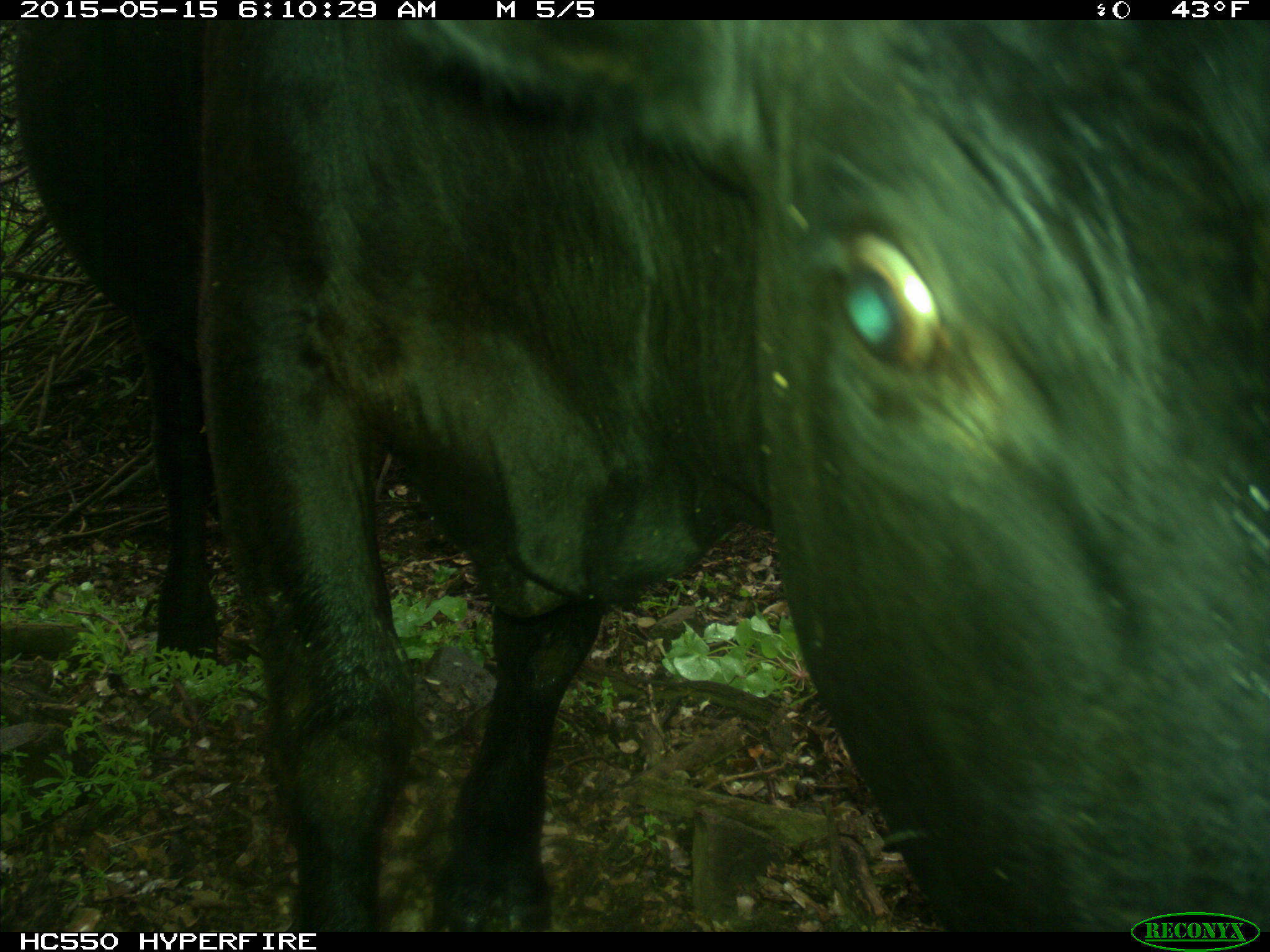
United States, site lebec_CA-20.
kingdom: Animalia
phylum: Chordata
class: Mammalia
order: Artiodactyla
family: Bovidae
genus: Bos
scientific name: Bos taurus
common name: domestic cow